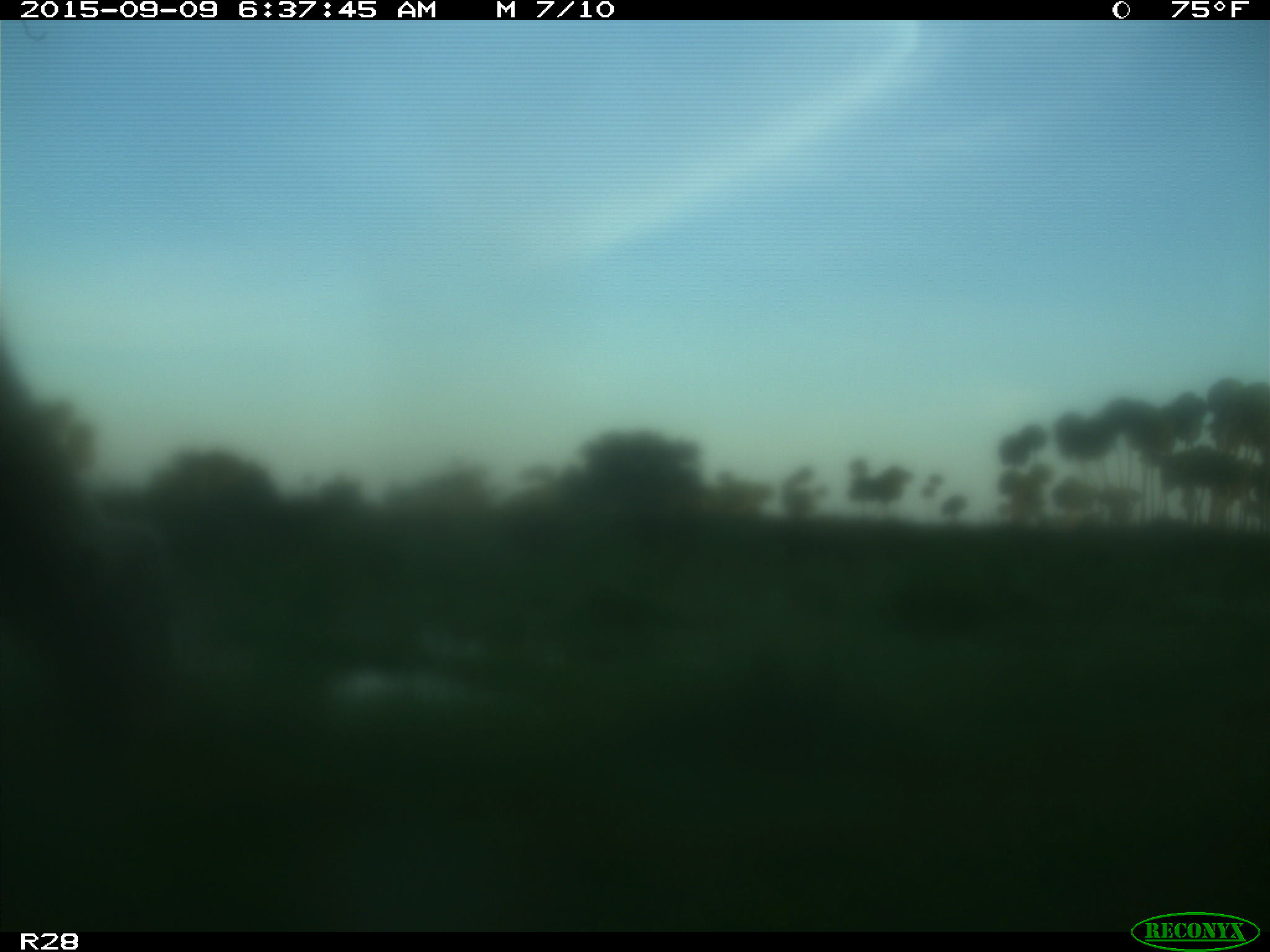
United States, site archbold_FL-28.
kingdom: Animalia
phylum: Chordata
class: Mammalia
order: Artiodactyla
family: Bovidae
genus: Bos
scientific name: Bos taurus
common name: domestic cow